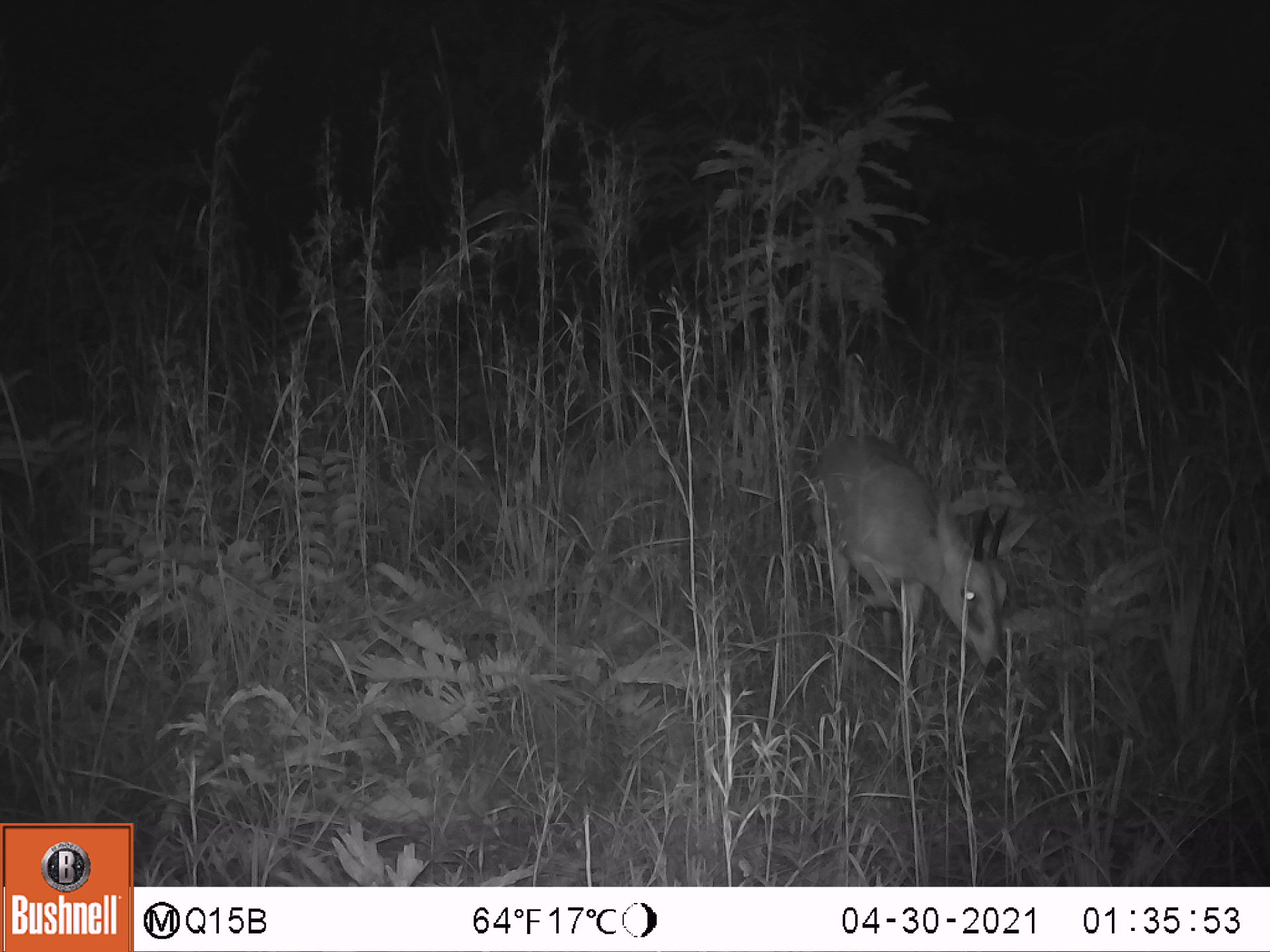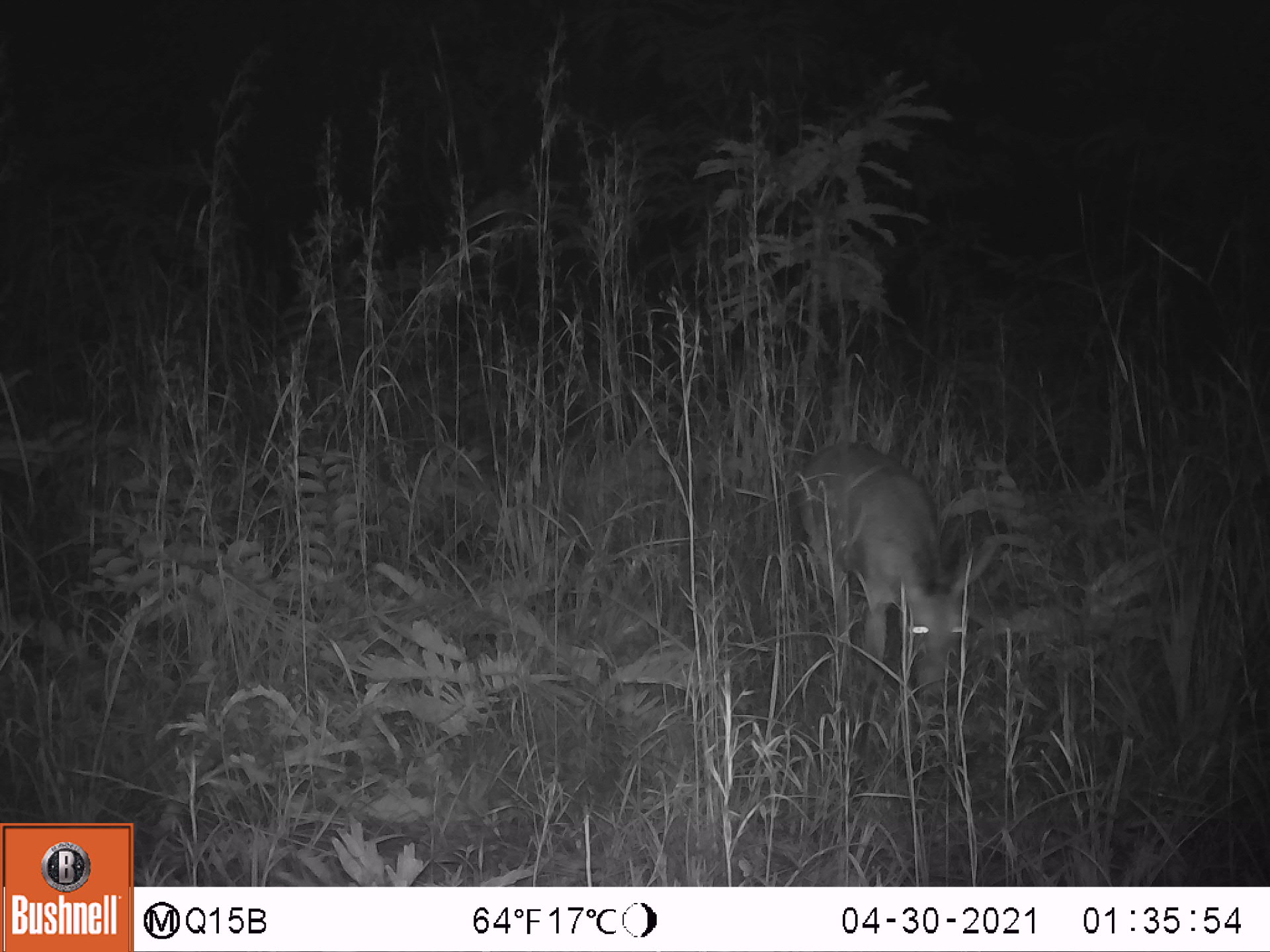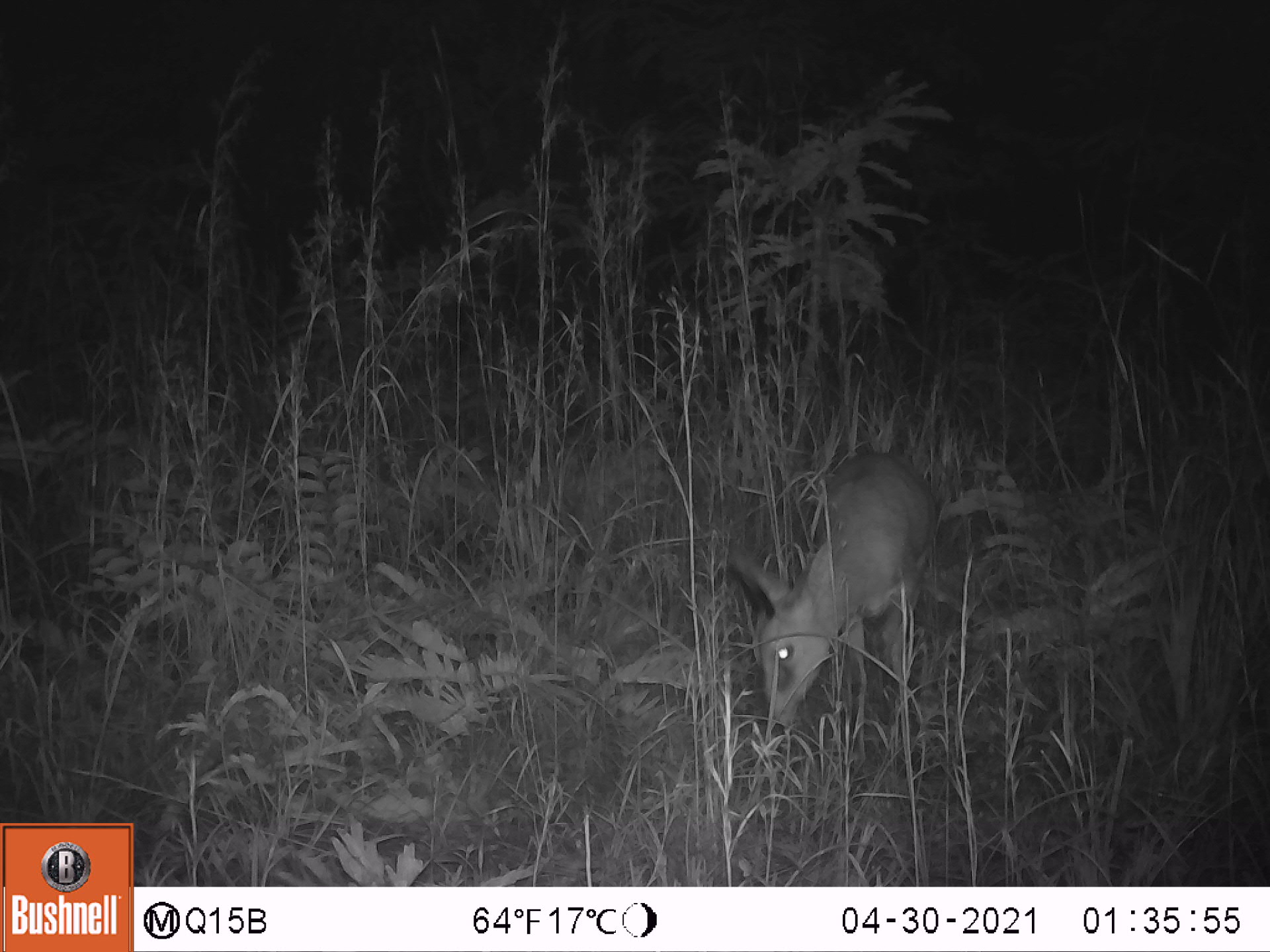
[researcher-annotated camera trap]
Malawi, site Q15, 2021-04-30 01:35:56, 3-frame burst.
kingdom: Animalia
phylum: Chordata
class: Mammalia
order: Artiodactyla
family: Bovidae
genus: Sylvicapra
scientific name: Sylvicapra grimmia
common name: common duiker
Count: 1.